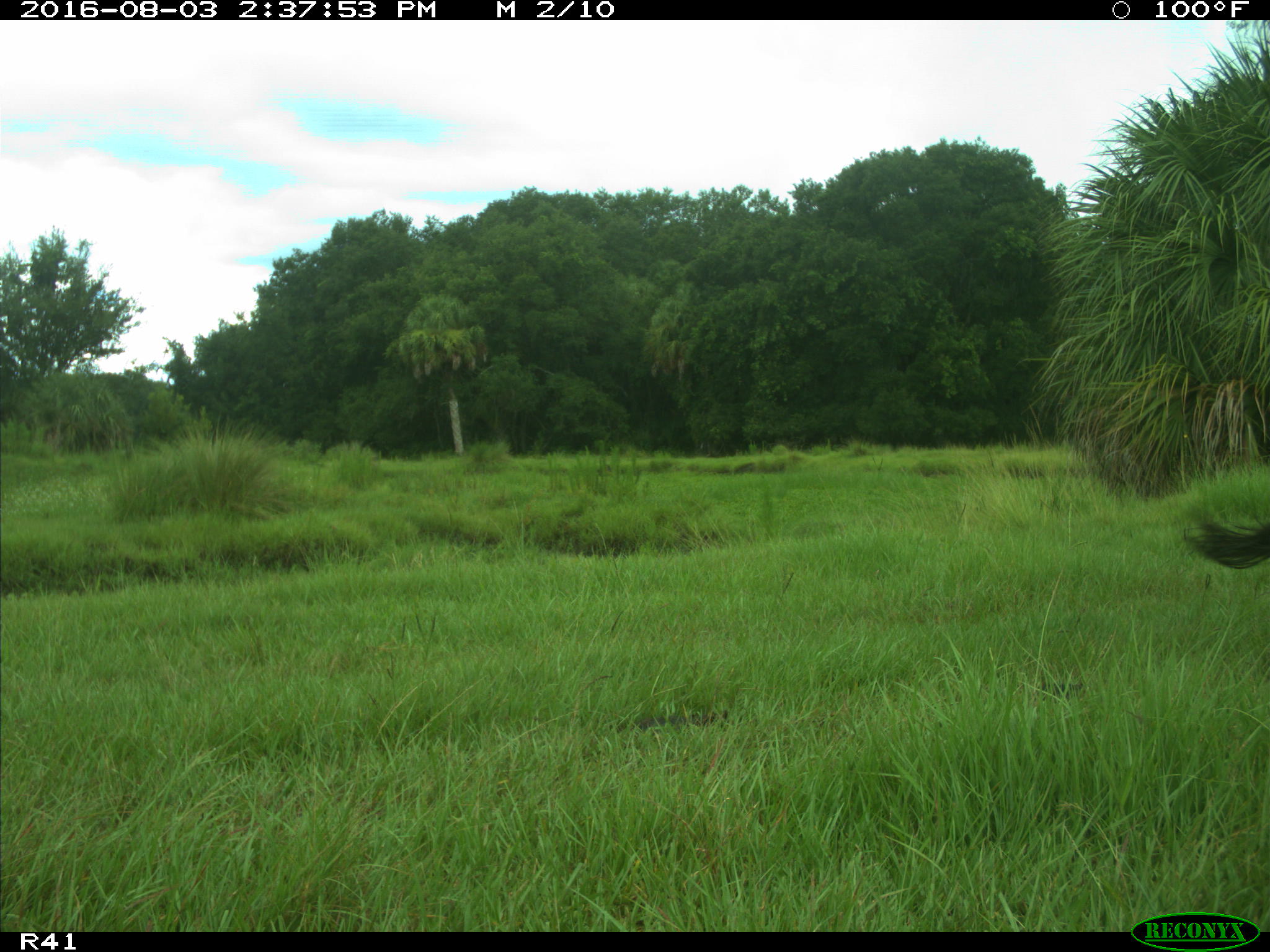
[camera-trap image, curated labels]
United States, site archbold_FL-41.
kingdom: Animalia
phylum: Chordata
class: Mammalia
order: Artiodactyla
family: Bovidae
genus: Bos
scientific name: Bos taurus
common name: domestic cow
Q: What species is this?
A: Bos taurus (domestic cow).